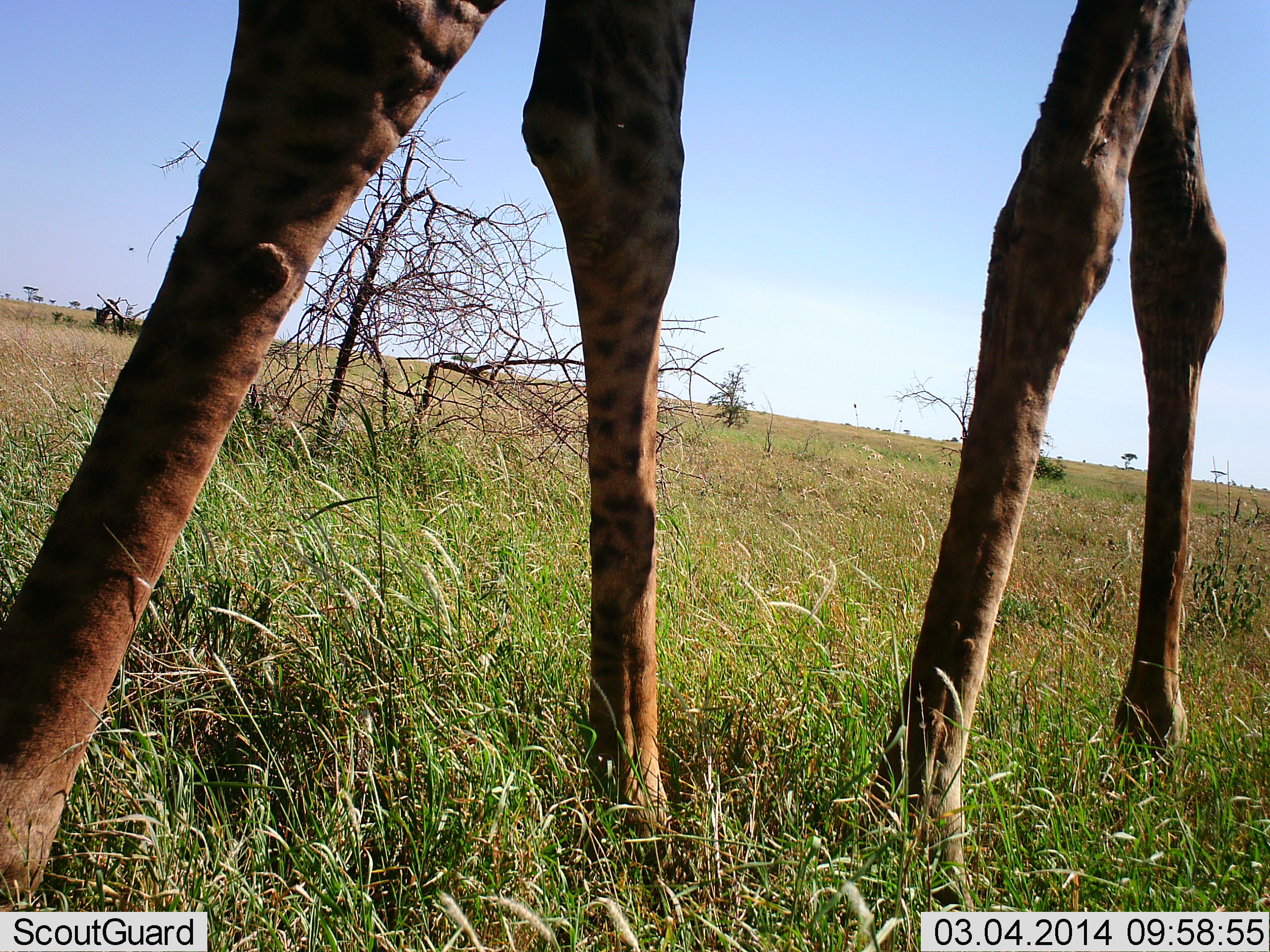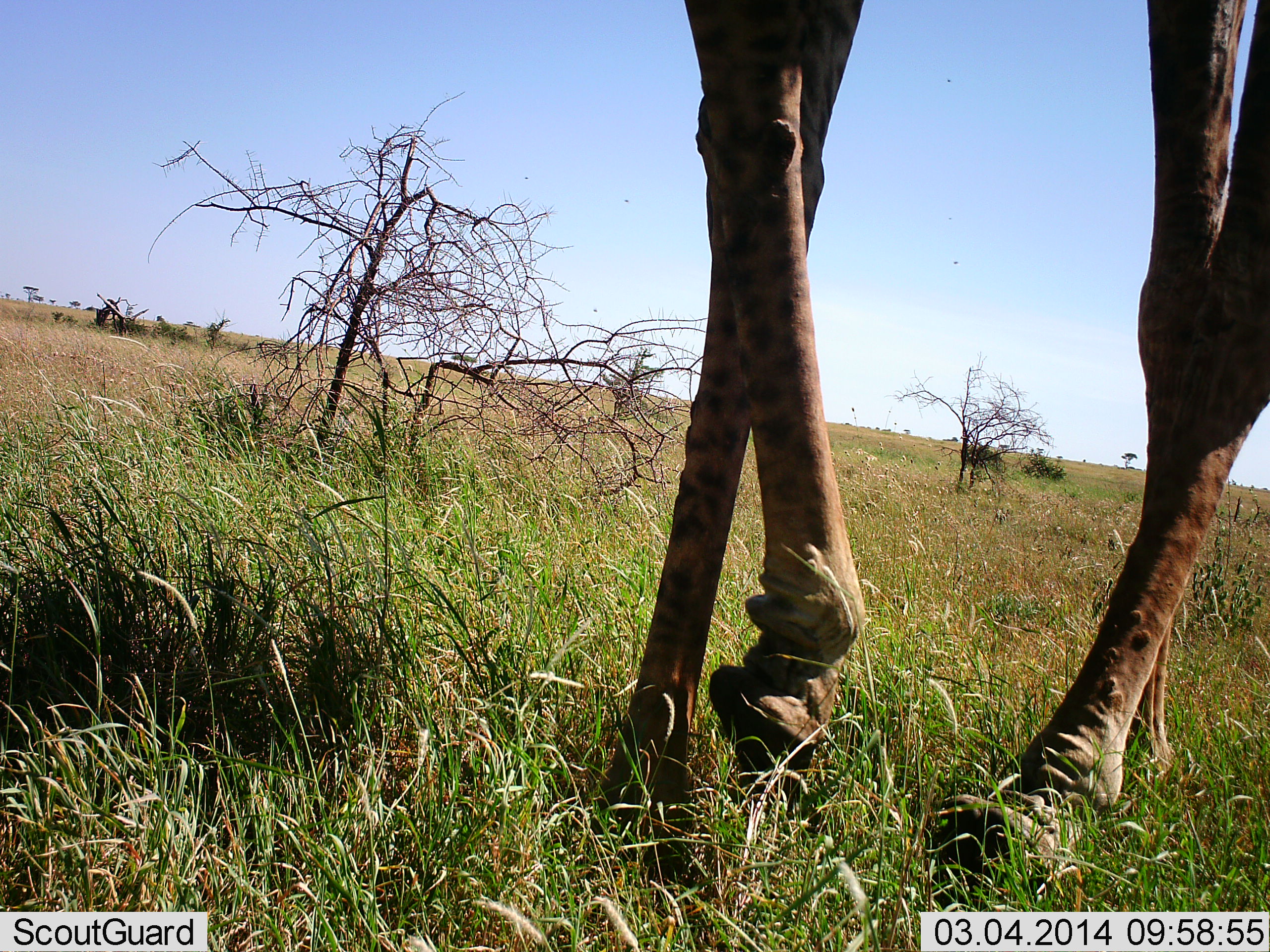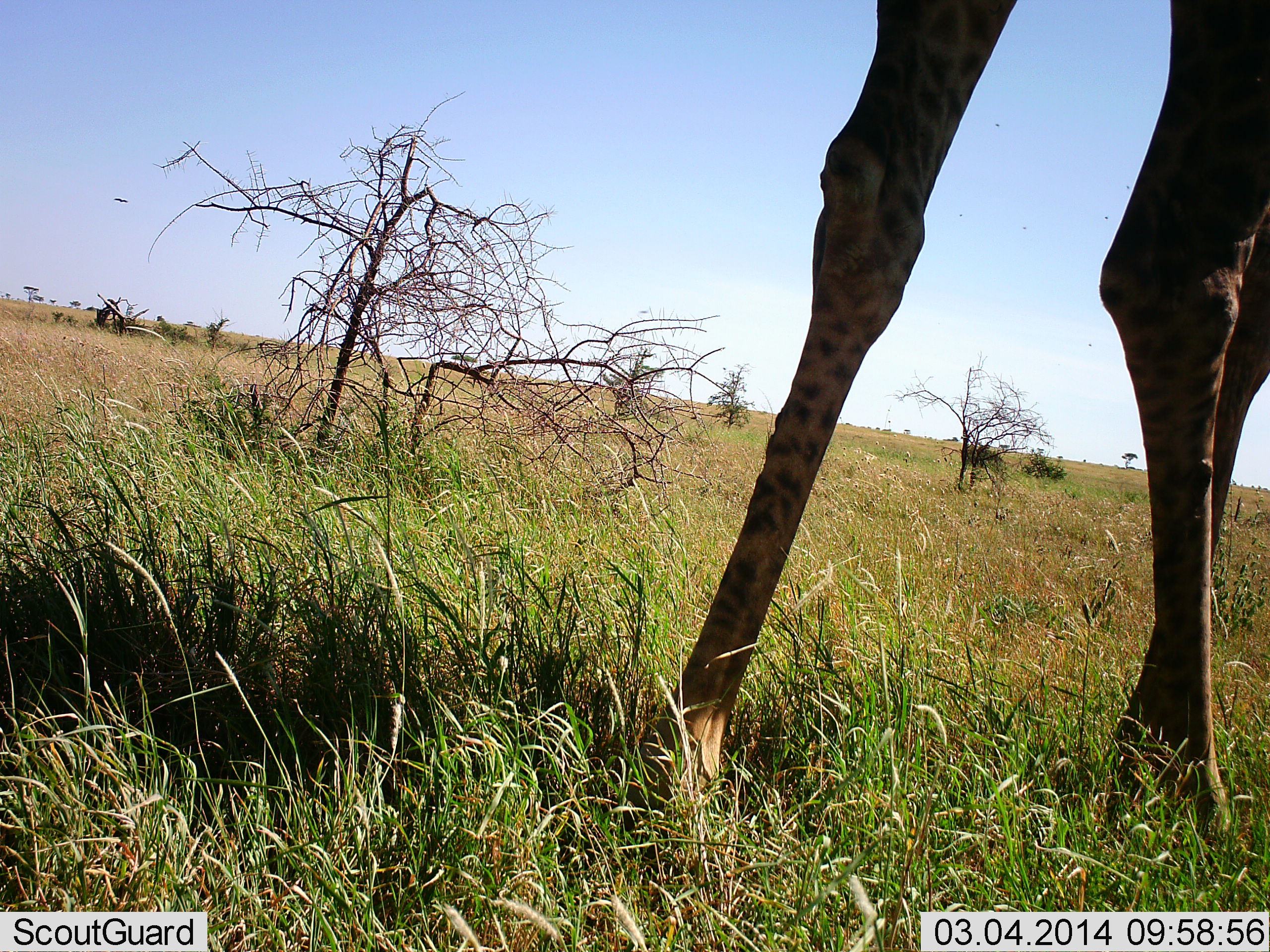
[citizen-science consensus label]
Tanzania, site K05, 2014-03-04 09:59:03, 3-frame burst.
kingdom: Animalia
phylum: Chordata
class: Mammalia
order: Artiodactyla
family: Giraffidae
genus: Giraffa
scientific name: Giraffa camelopardalis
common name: giraffe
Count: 1.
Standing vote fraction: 0%.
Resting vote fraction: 0%.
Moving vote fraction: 100%.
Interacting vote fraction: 0%.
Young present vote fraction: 0%.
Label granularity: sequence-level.